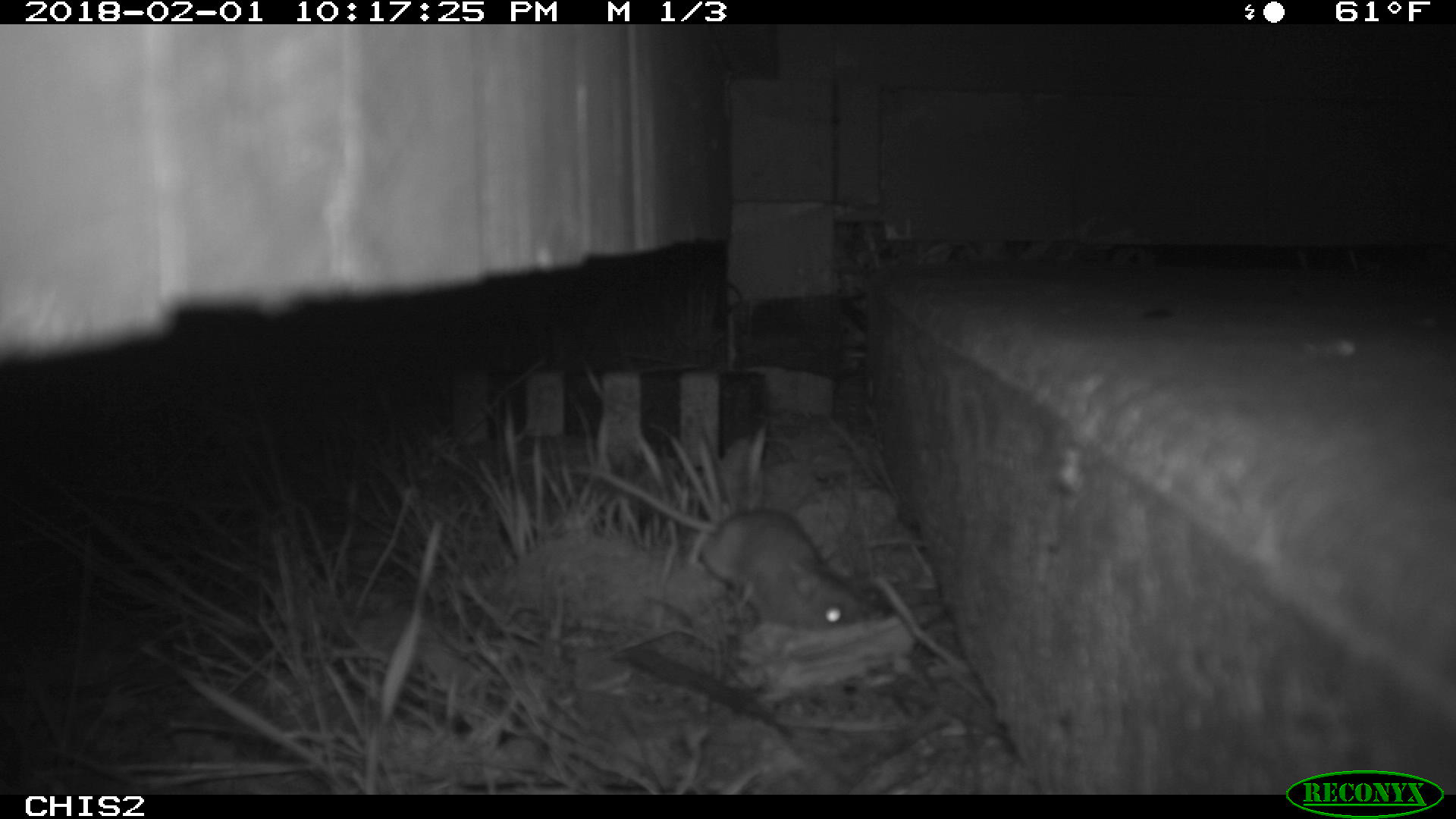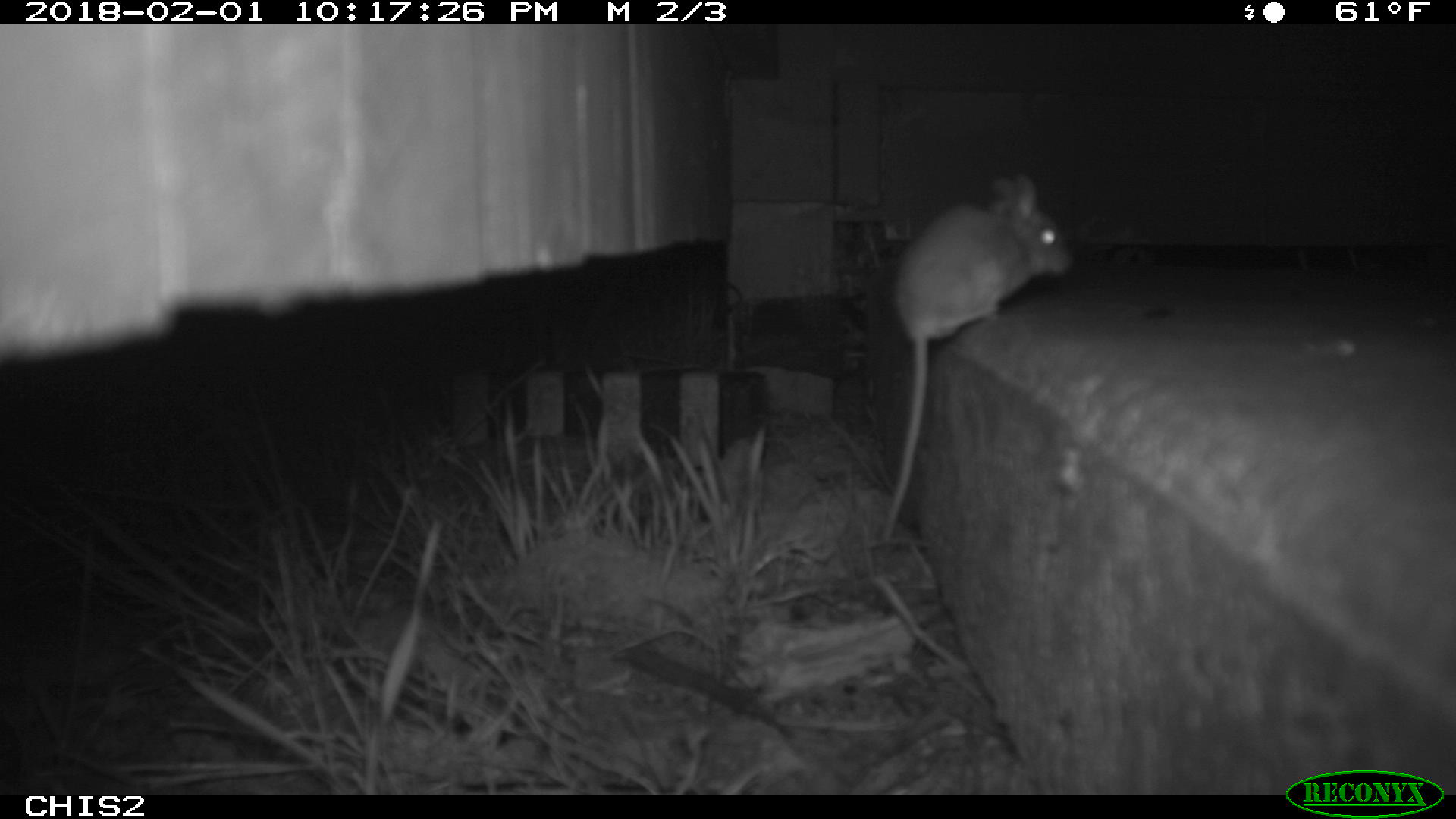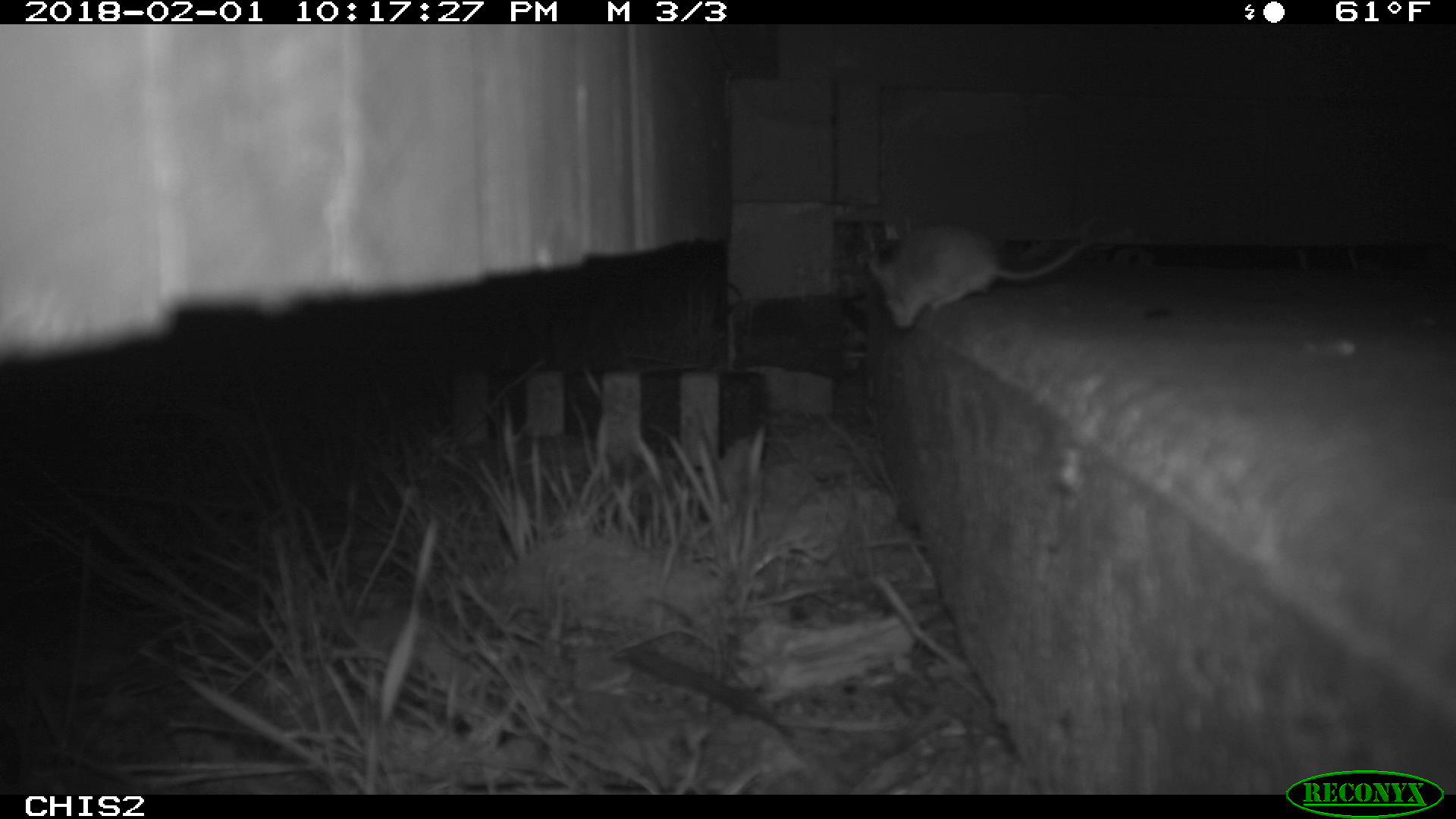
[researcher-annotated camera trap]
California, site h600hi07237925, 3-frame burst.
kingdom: Animalia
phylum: Chordata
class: Mammalia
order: Rodentia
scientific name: Rodentia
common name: rodent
Rodent (Rodentia).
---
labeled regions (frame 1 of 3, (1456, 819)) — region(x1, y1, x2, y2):
rodent: region(575, 464, 888, 629)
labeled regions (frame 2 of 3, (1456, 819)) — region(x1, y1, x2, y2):
rodent: region(880, 174, 1074, 546)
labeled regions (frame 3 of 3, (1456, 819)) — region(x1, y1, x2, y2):
rodent: region(867, 227, 1094, 329)